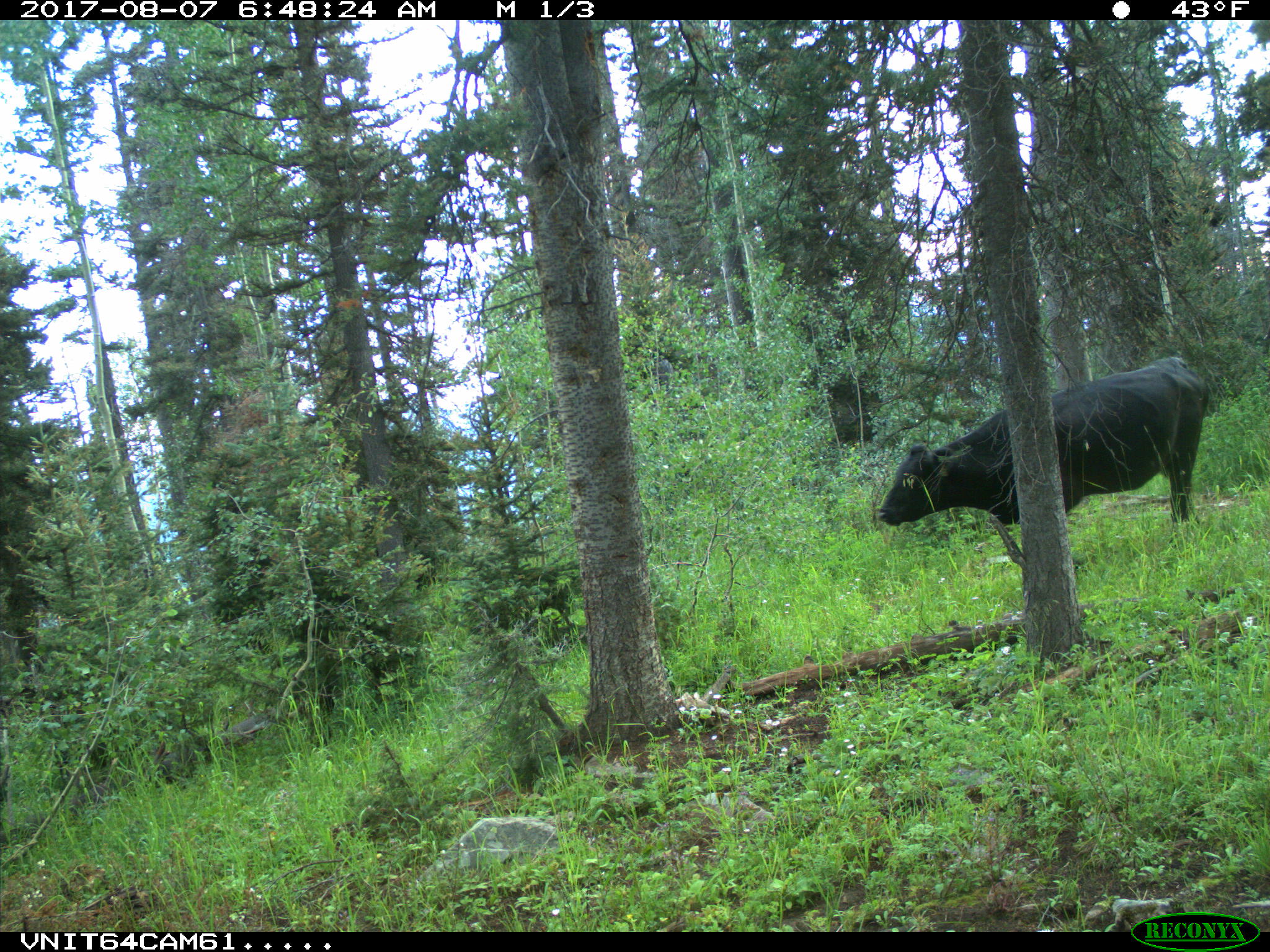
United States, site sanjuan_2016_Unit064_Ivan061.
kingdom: Animalia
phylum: Chordata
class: Mammalia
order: Artiodactyla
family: Bovidae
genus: Bos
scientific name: Bos taurus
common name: domestic cow